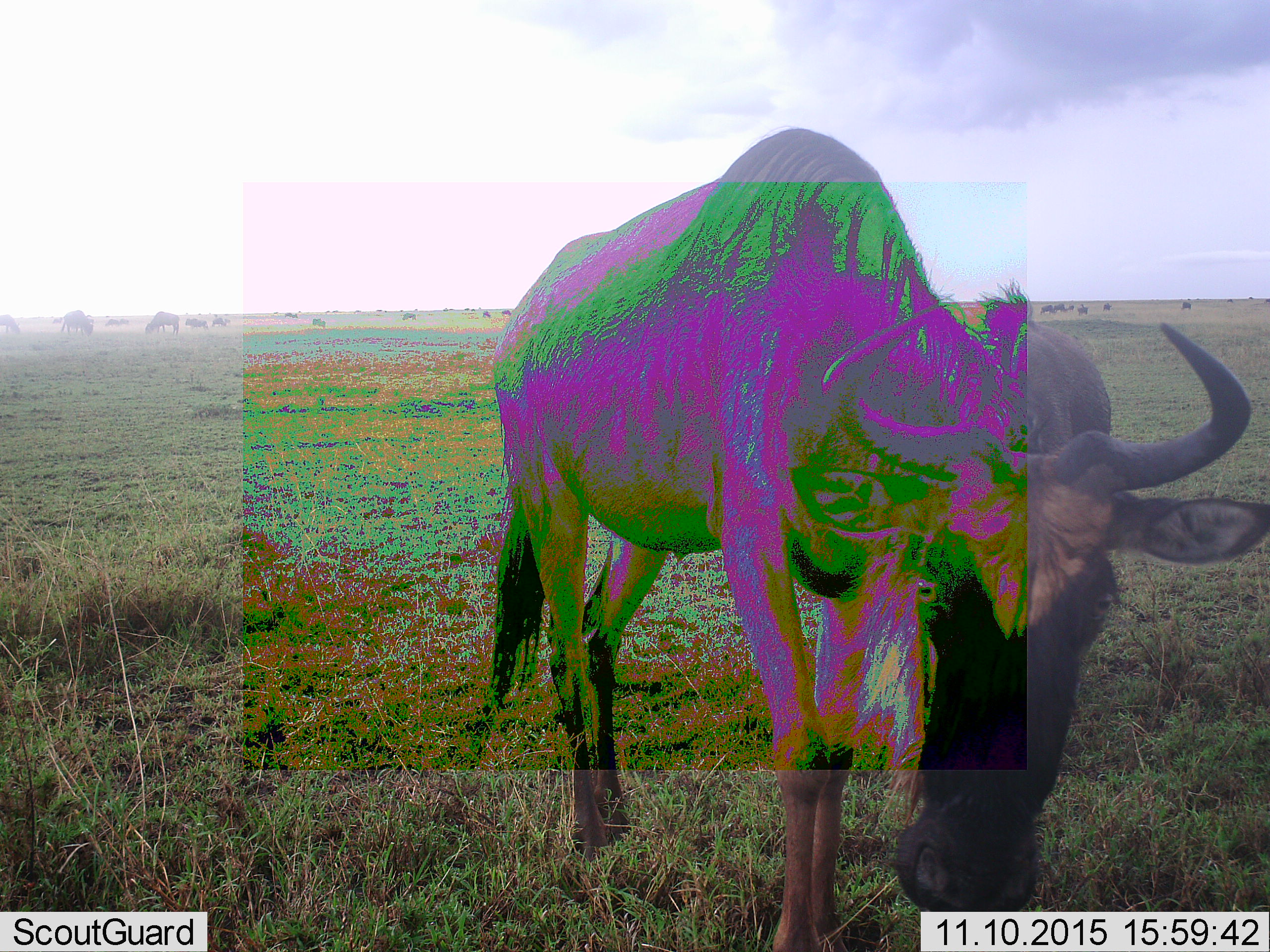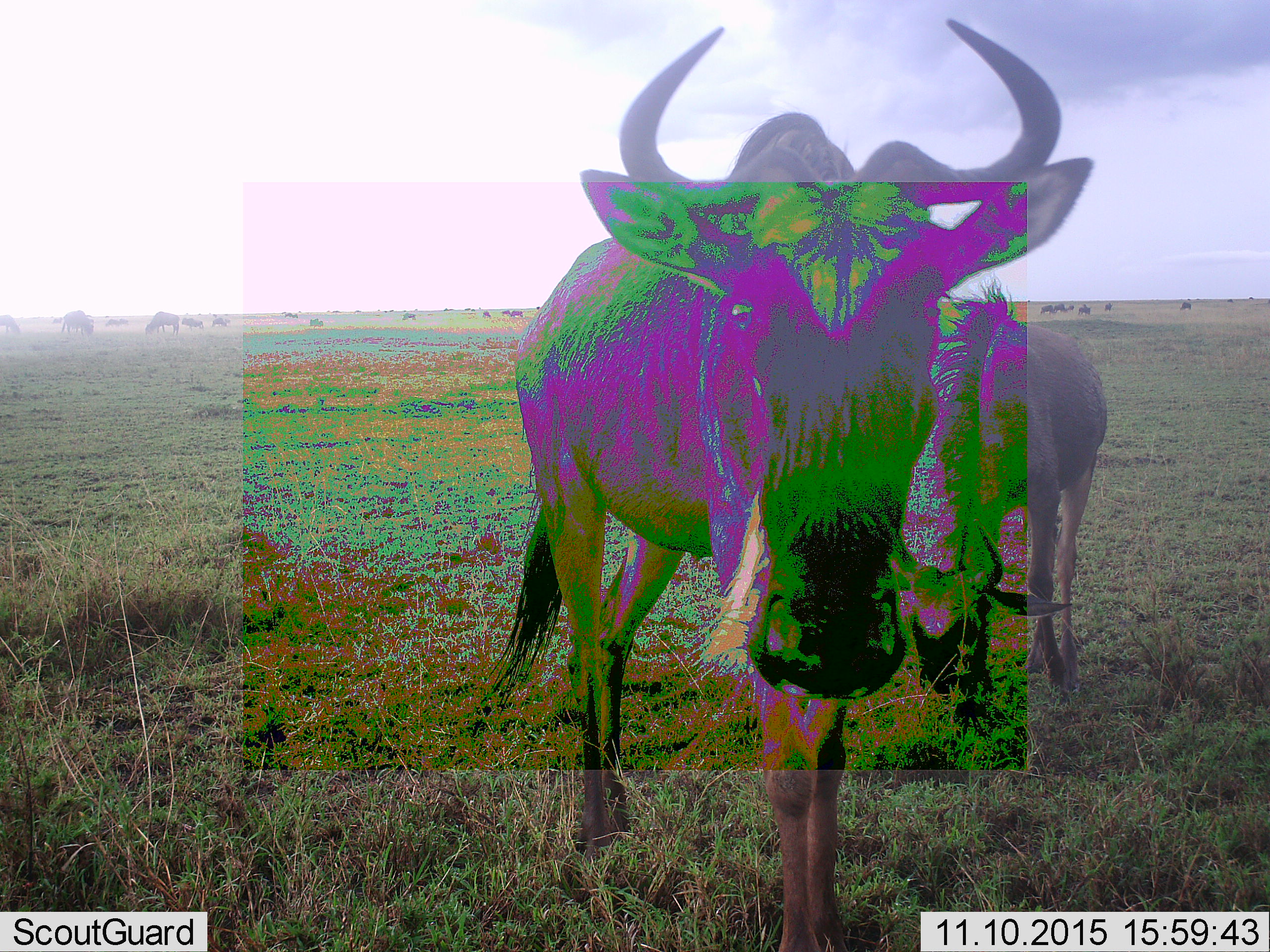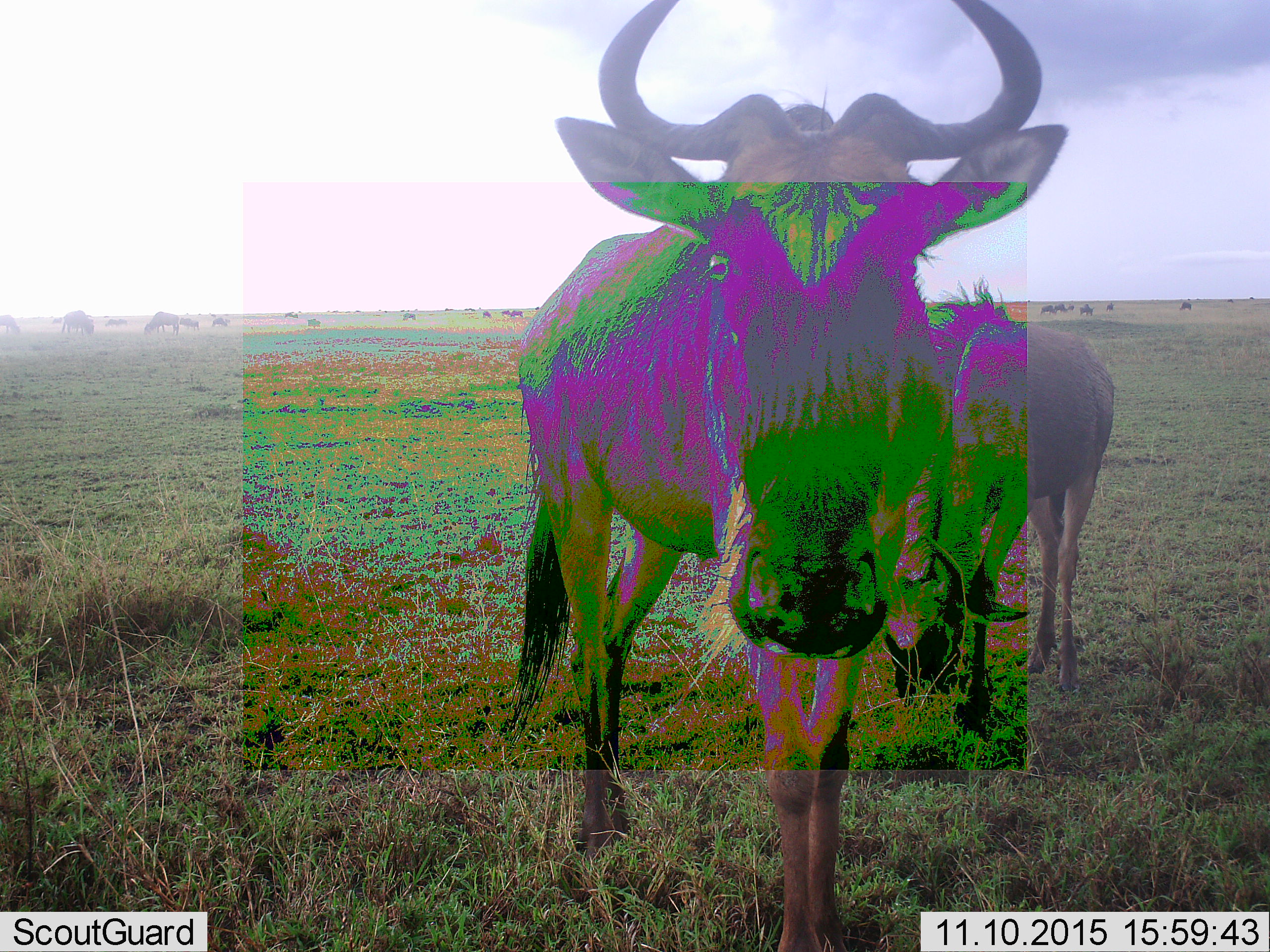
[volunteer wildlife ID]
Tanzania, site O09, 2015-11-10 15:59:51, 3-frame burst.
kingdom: Animalia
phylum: Chordata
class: Mammalia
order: Artiodactyla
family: Bovidae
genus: Connochaetes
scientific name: Connochaetes taurinus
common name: blue wildebeest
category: wildebeest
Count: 11-50.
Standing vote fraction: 67%.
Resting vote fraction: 0%.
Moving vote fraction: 44%.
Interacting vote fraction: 0%.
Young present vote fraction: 33%.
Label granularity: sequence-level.